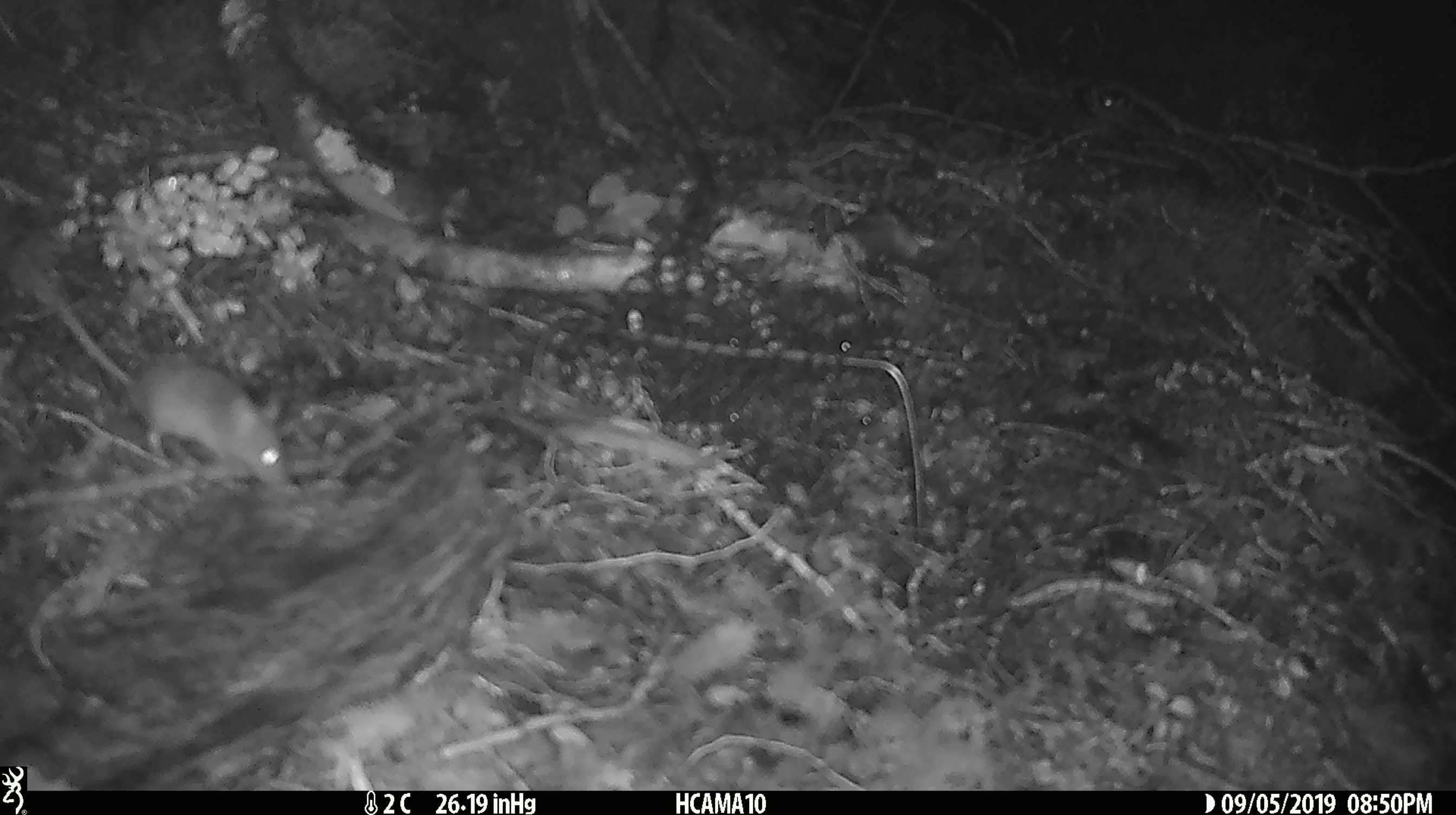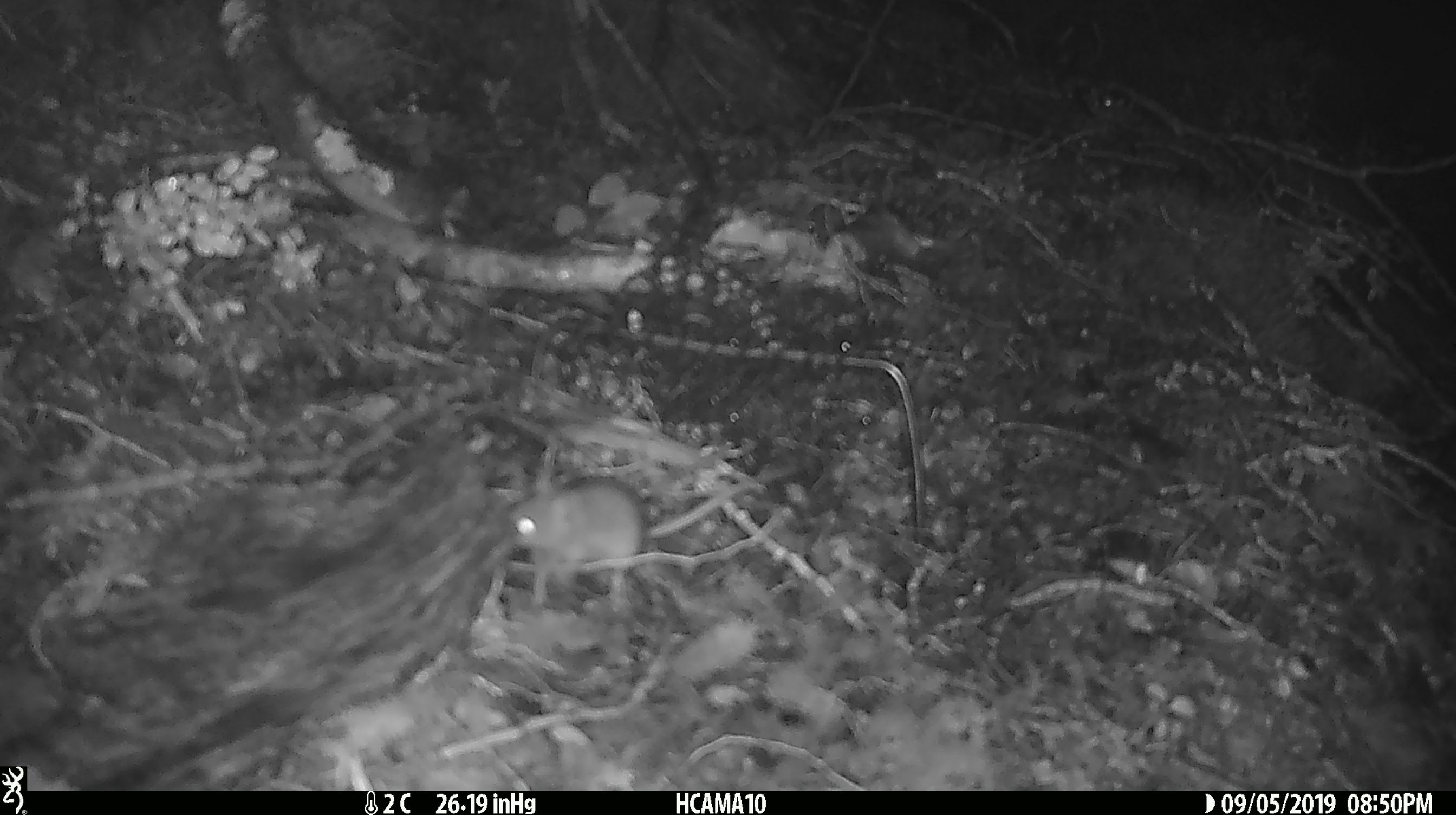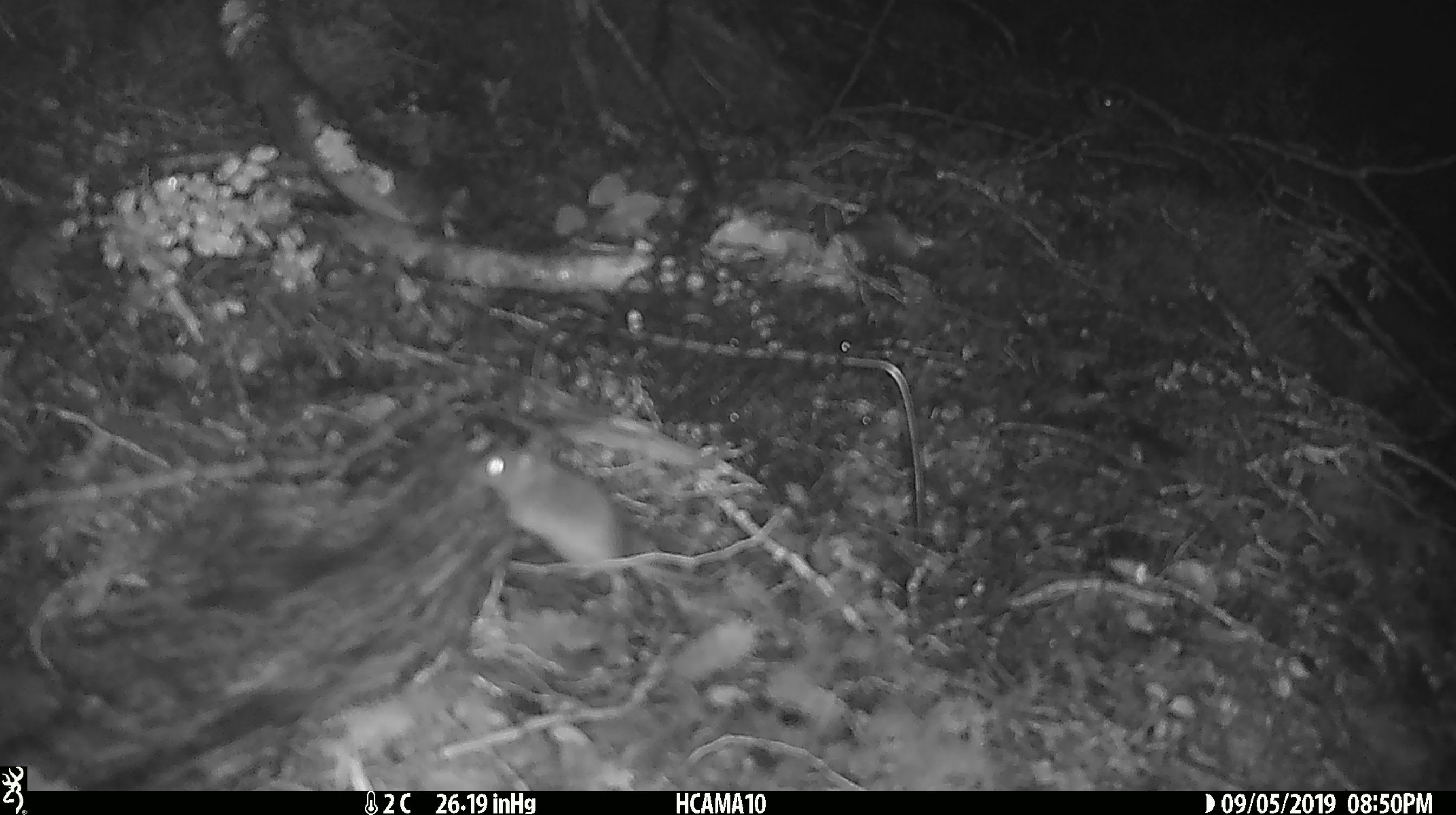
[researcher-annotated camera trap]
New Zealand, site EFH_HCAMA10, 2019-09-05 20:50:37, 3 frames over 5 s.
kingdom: Animalia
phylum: Chordata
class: Mammalia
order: Rodentia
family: Muridae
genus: Mus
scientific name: Mus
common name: mouse